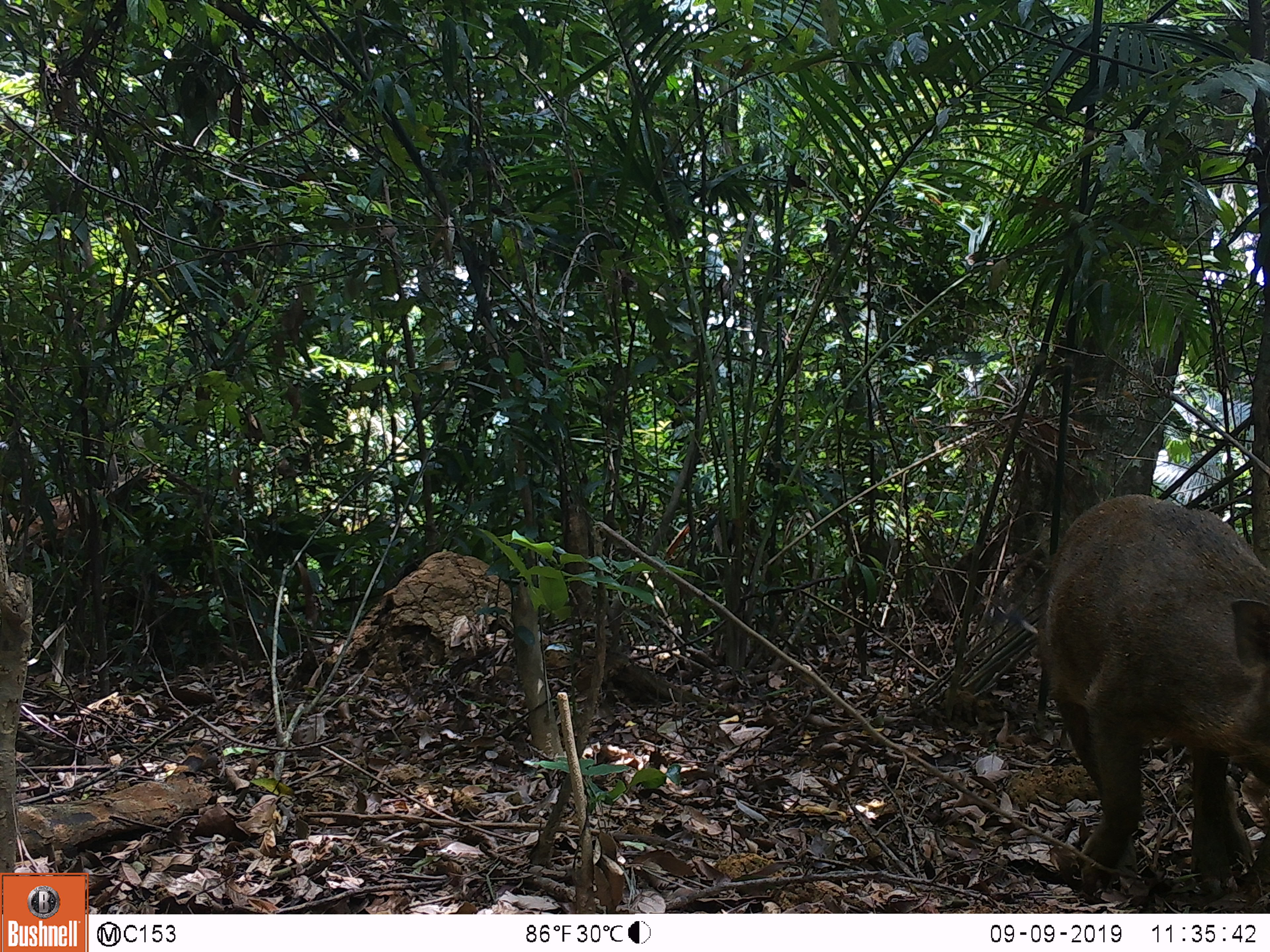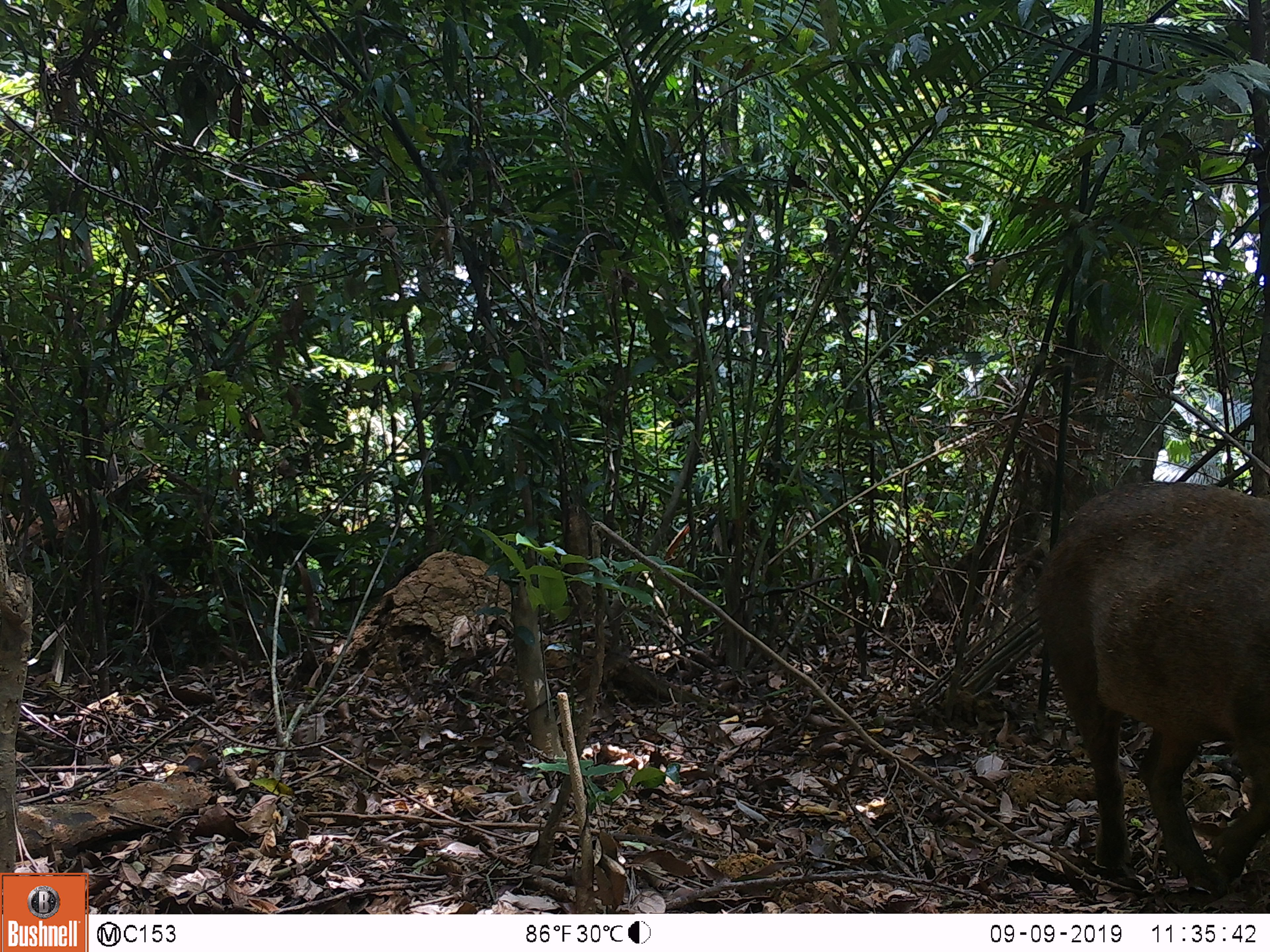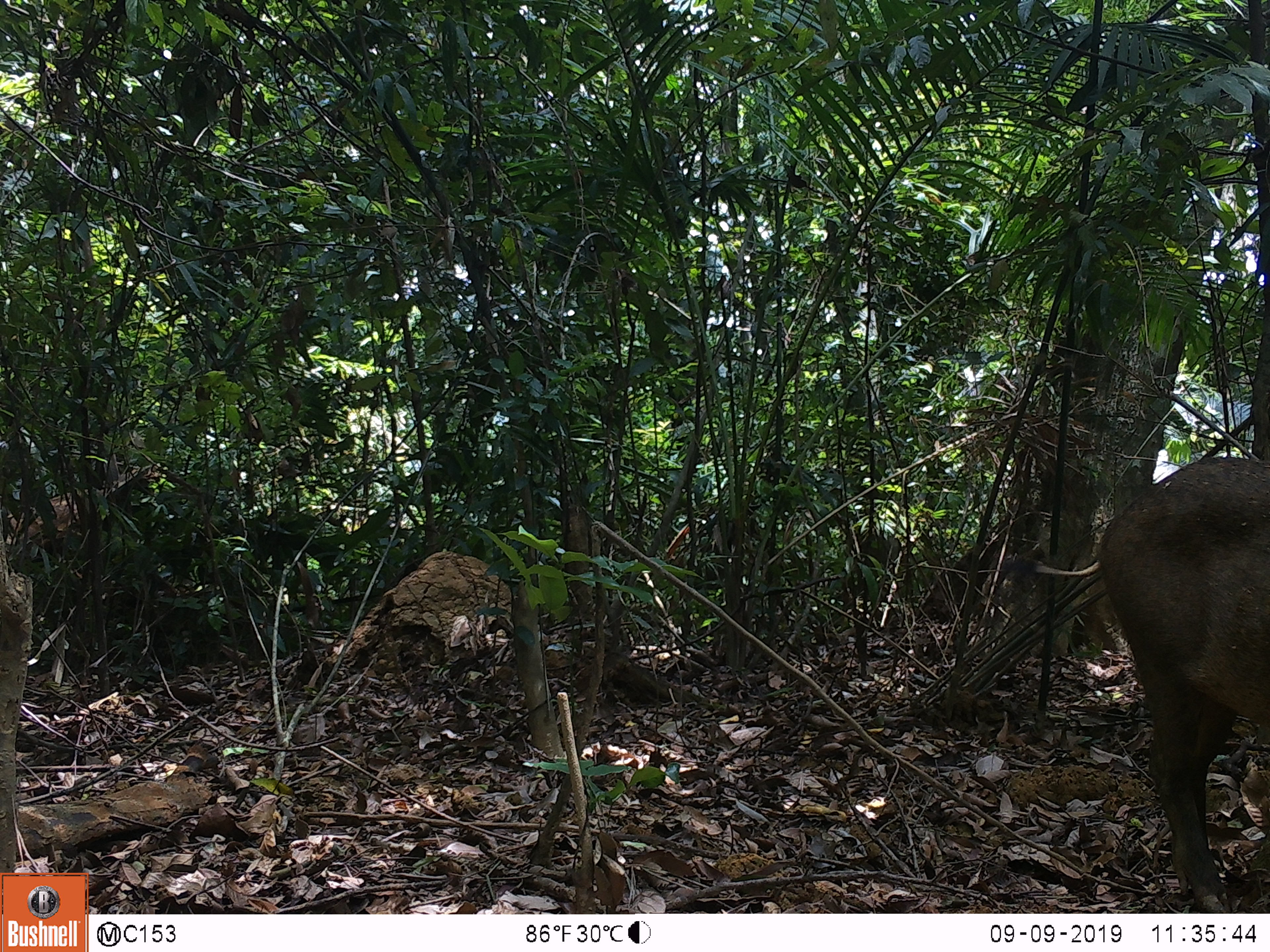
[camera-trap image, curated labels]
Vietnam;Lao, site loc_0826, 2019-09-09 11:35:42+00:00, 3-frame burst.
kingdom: Animalia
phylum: Chordata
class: Mammalia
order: Artiodactyla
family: Suidae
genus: Sus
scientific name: Sus scrofa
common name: eurasian wild pig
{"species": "eurasian wild pig (Sus scrofa)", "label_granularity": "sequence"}